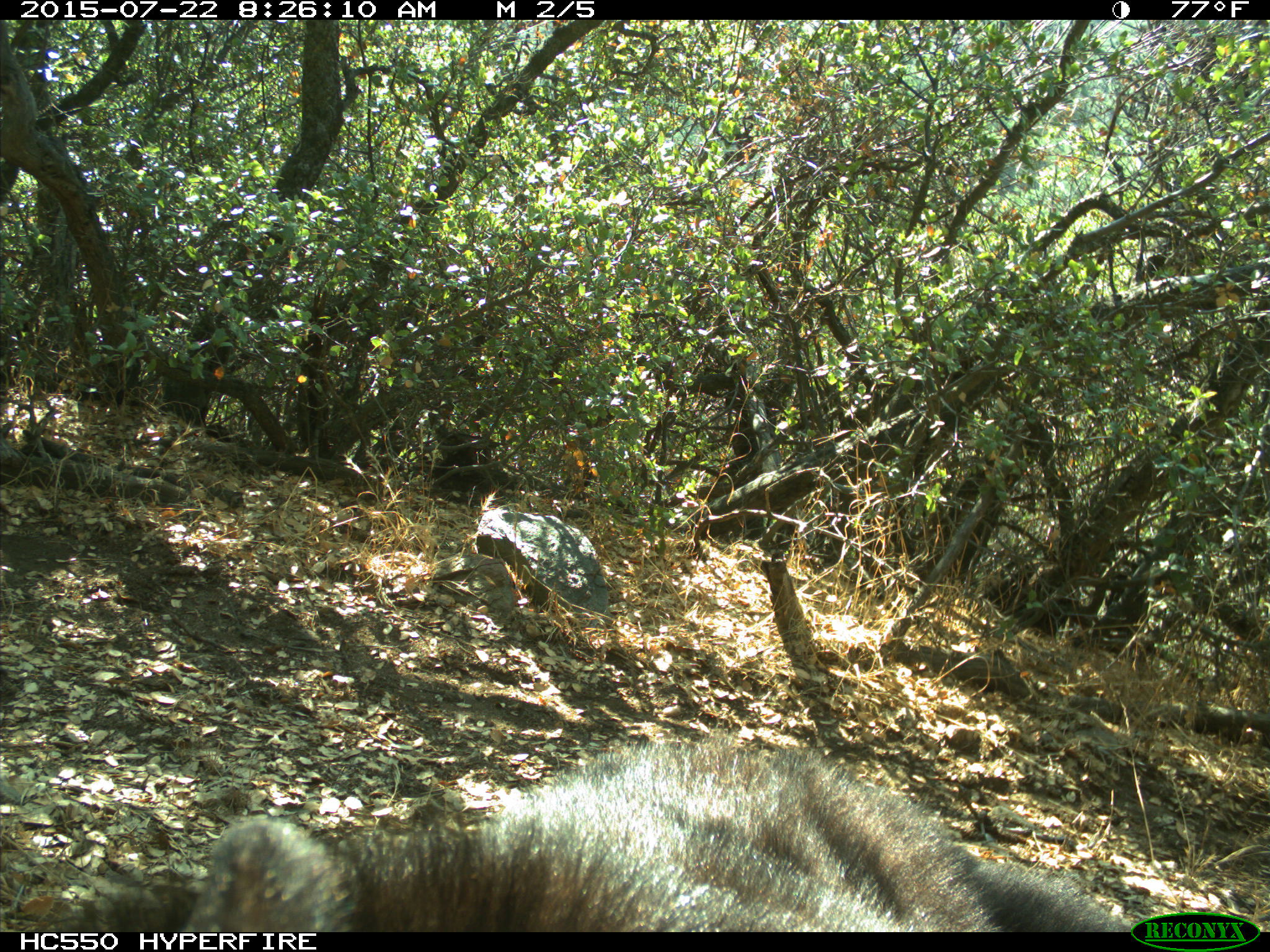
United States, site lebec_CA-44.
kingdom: Animalia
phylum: Chordata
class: Mammalia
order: Carnivora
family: Ursidae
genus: Ursus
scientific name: Ursus americanus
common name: american black bear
Ursus americanus (american black bear).